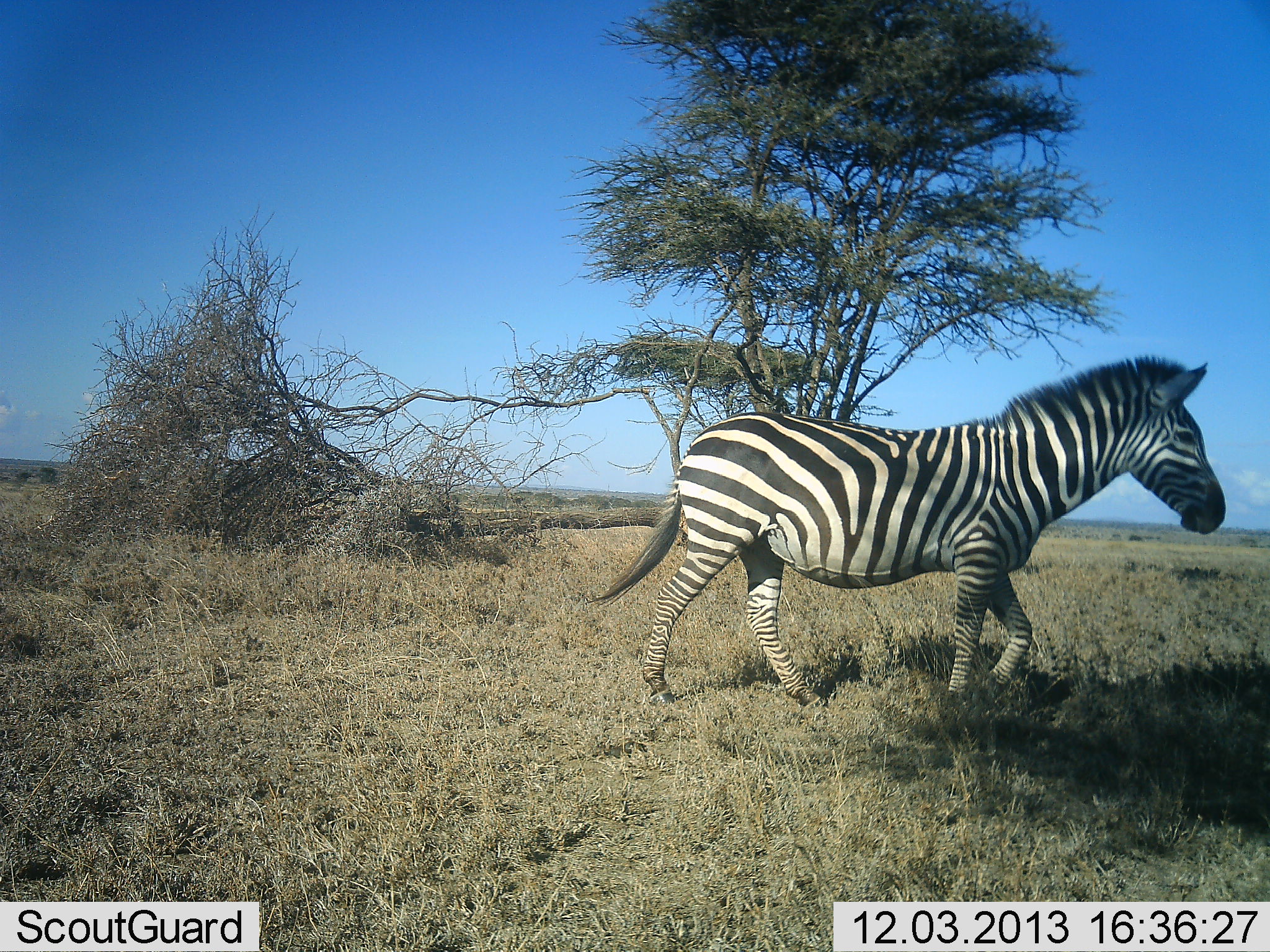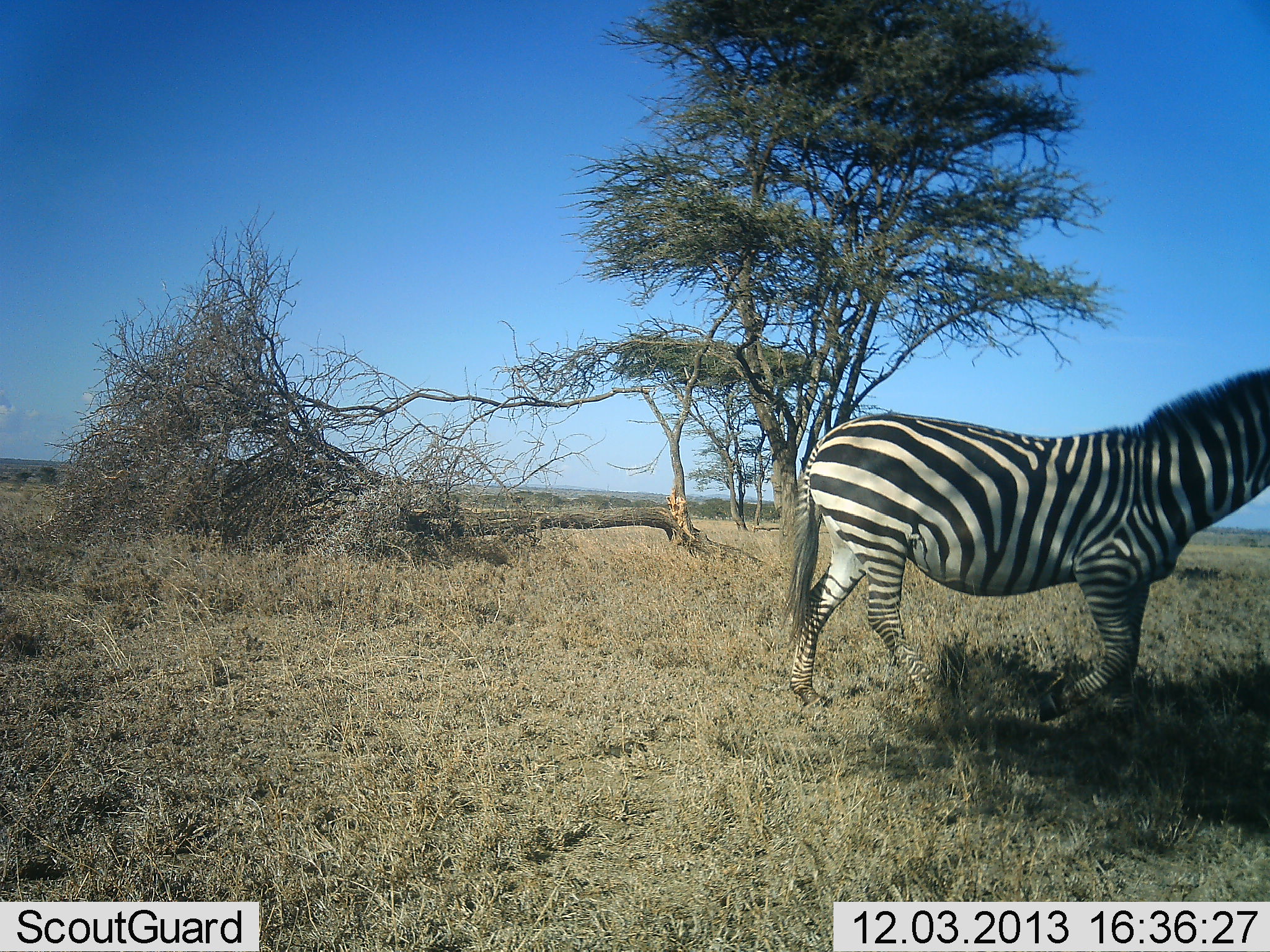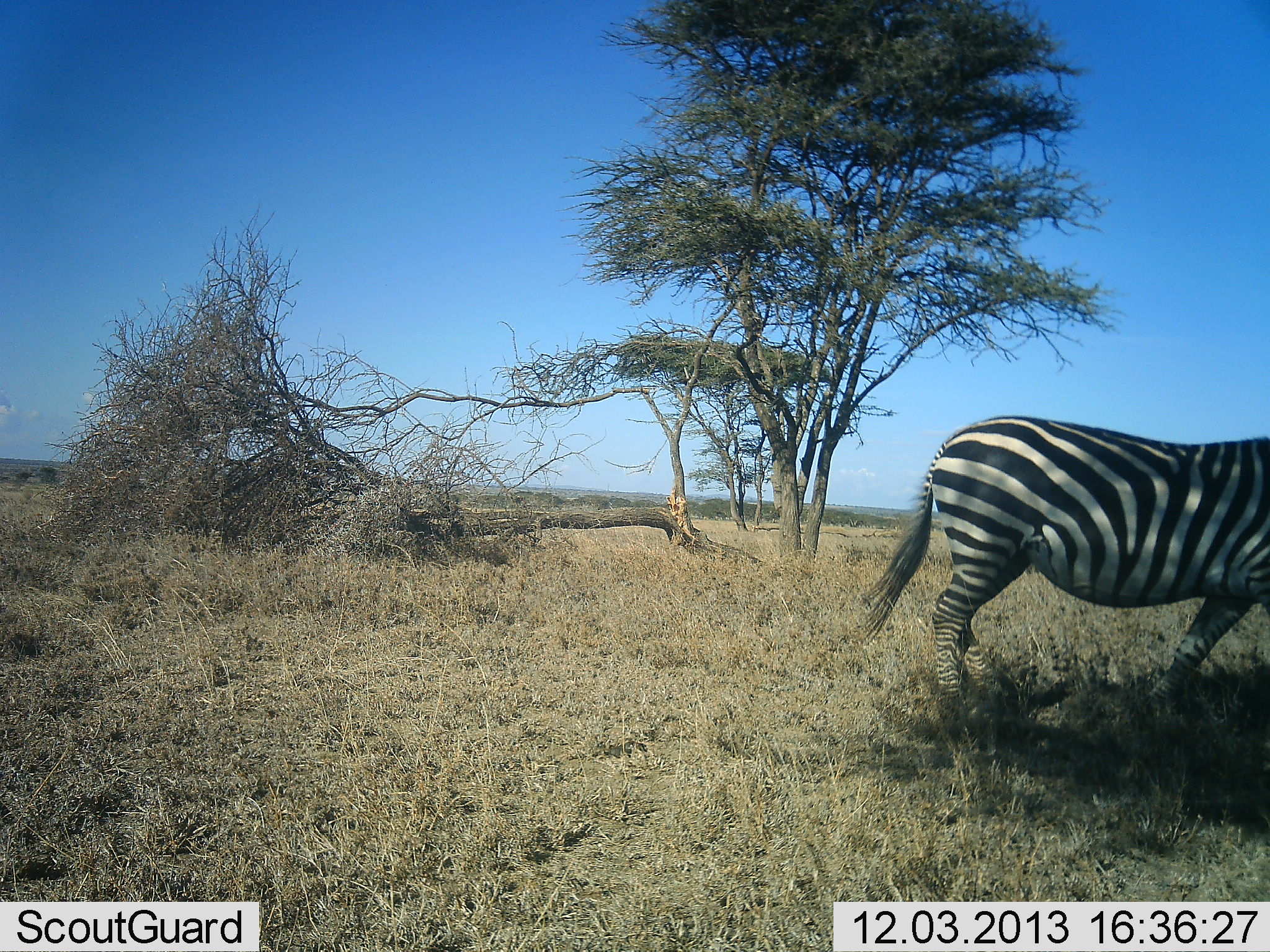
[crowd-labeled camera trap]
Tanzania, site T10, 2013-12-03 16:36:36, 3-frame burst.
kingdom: Animalia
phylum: Chordata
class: Mammalia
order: Perissodactyla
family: Equidae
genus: Equus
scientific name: Equus quagga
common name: plains zebra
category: zebra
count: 1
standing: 0%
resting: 0%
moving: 100%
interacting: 0%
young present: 0%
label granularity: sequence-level